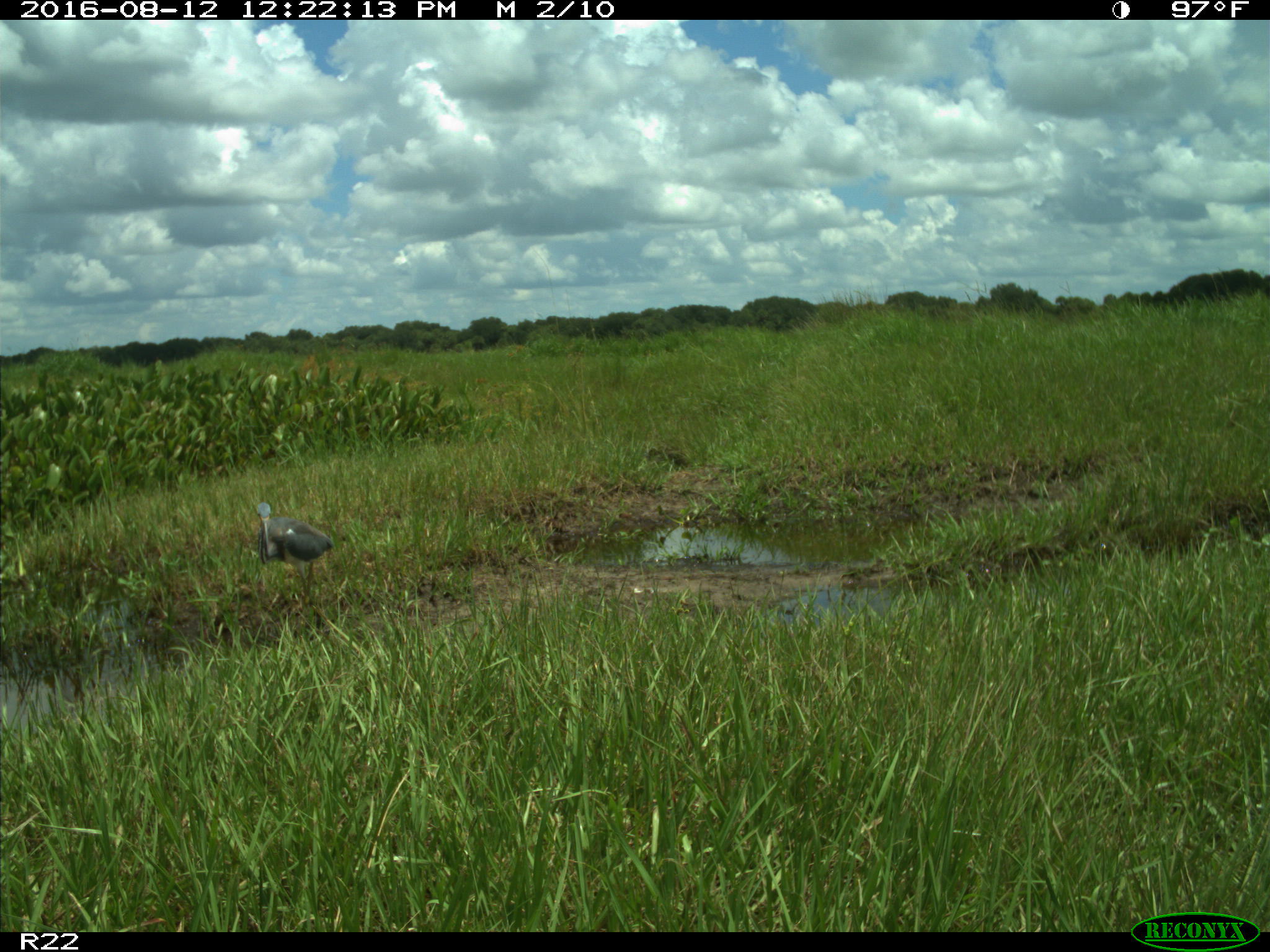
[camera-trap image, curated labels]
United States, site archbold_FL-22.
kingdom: Animalia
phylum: Chordata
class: Aves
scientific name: Aves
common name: birds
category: unidentified bird